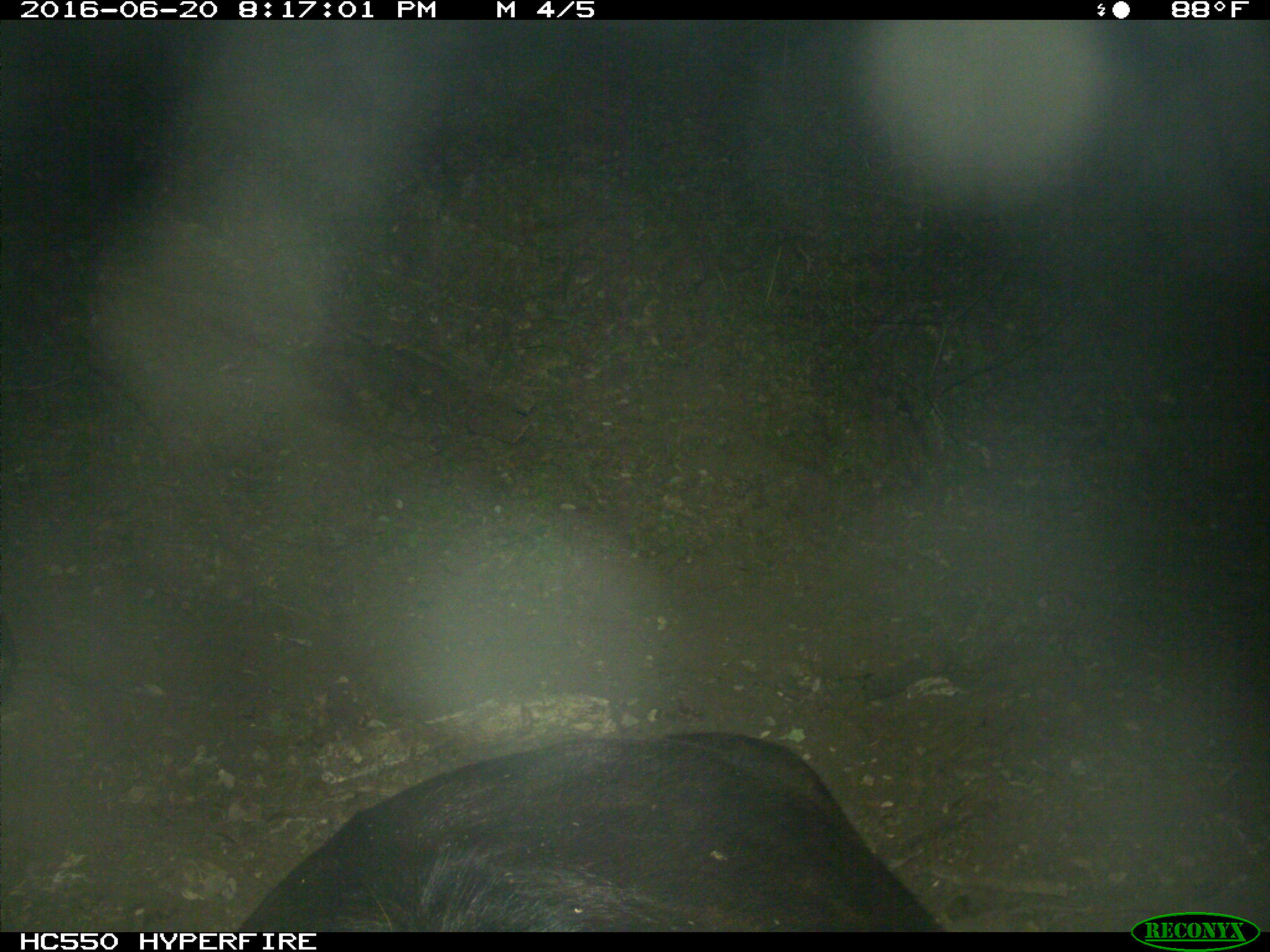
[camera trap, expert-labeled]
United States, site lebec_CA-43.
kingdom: Animalia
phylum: Chordata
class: Mammalia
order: Artiodactyla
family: Bovidae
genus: Bos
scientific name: Bos taurus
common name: domestic cow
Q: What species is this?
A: Bos taurus (domestic cow).